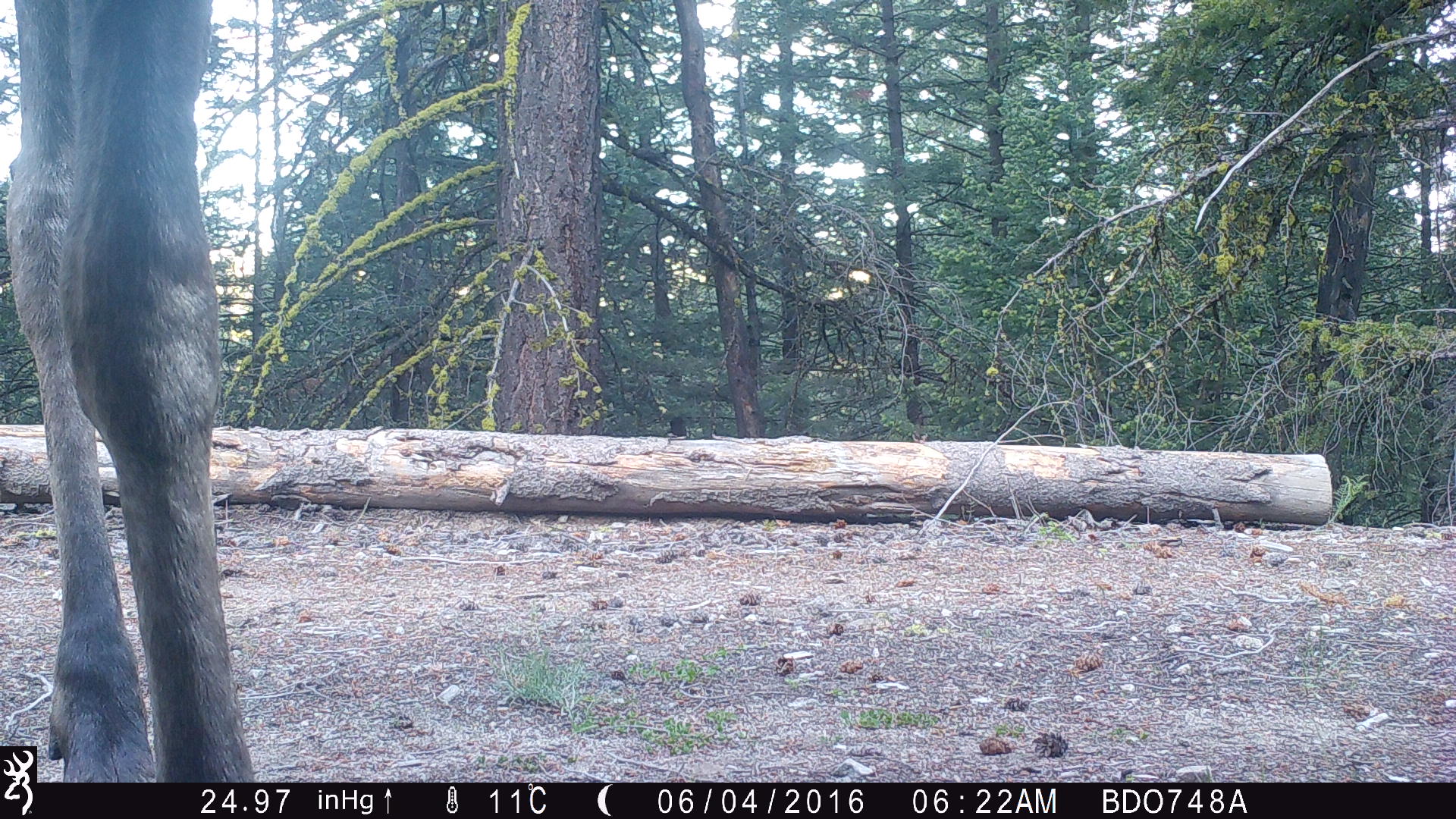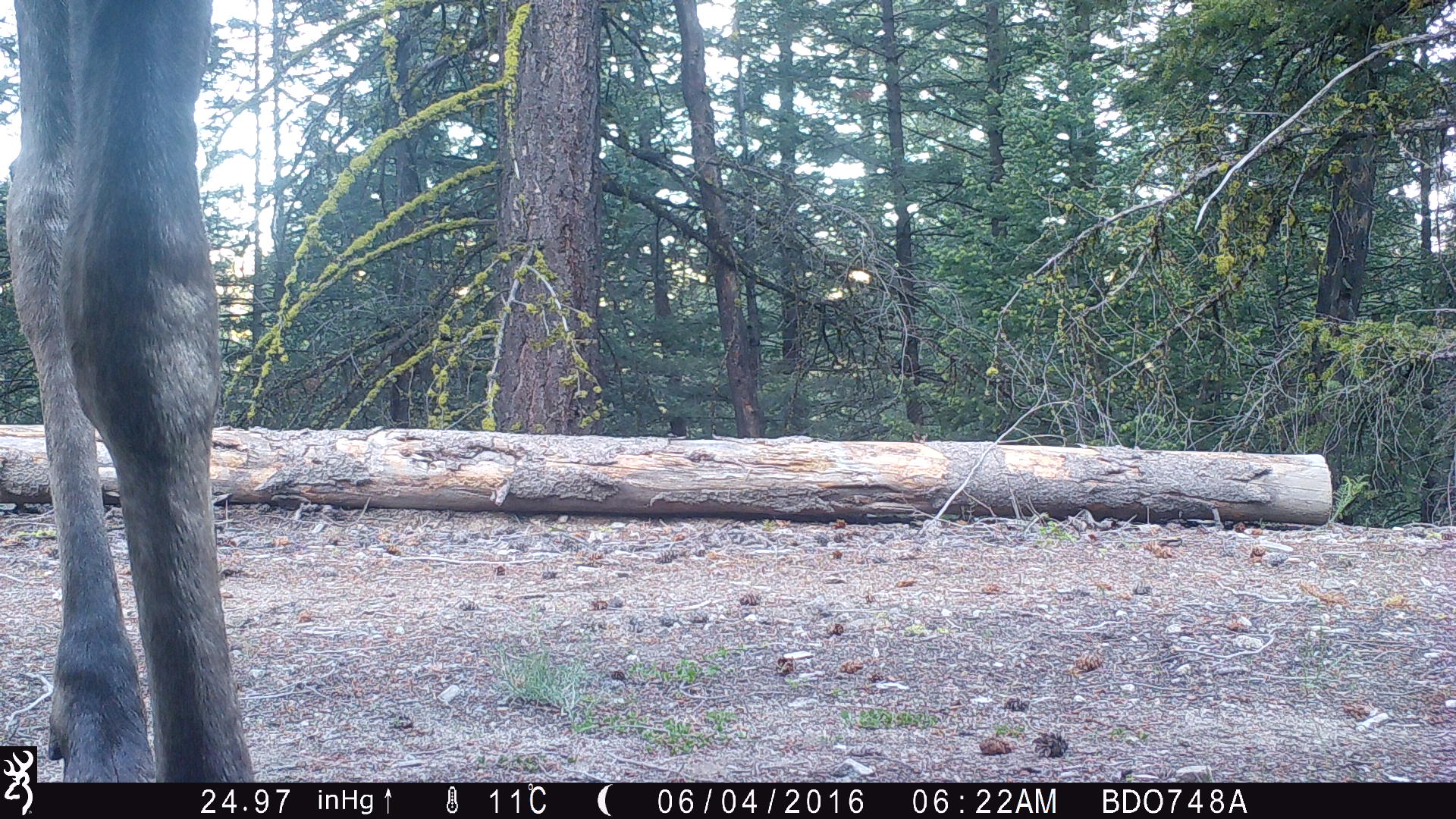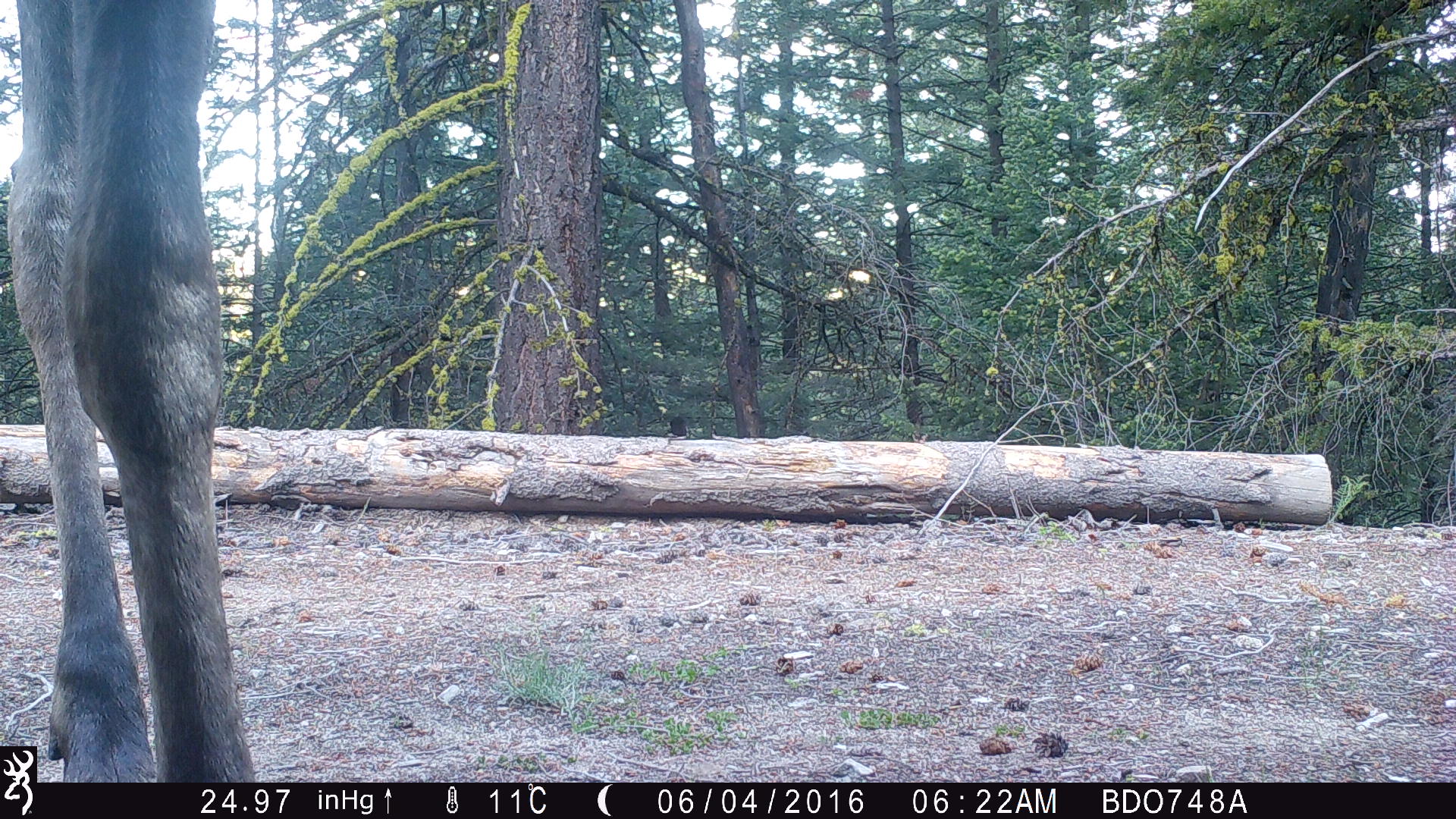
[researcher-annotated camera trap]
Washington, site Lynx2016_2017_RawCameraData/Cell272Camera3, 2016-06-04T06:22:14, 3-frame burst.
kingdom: Animalia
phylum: Chordata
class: Mammalia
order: Artiodactyla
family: Cervidae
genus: Alces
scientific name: Alces alces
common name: moose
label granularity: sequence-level